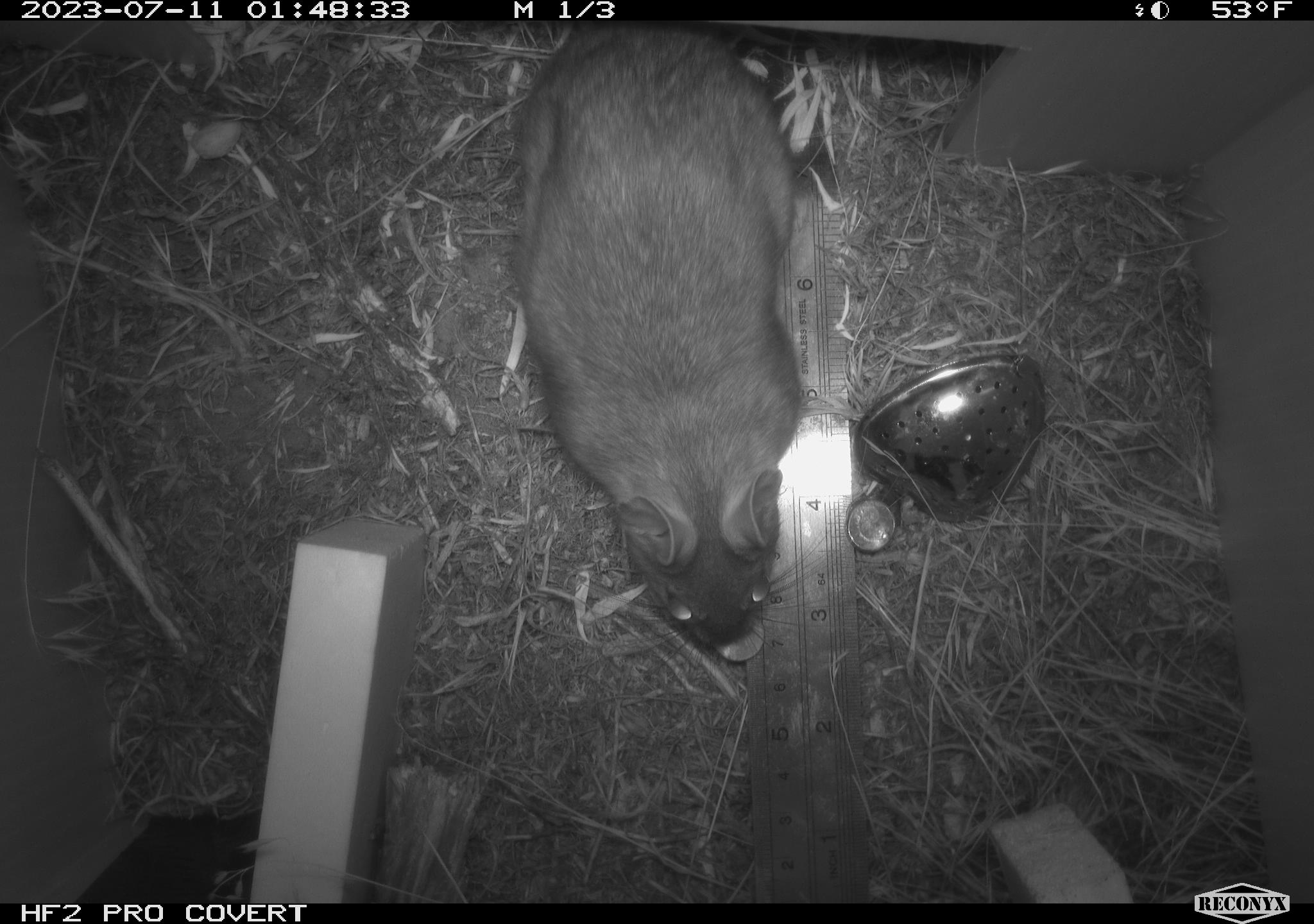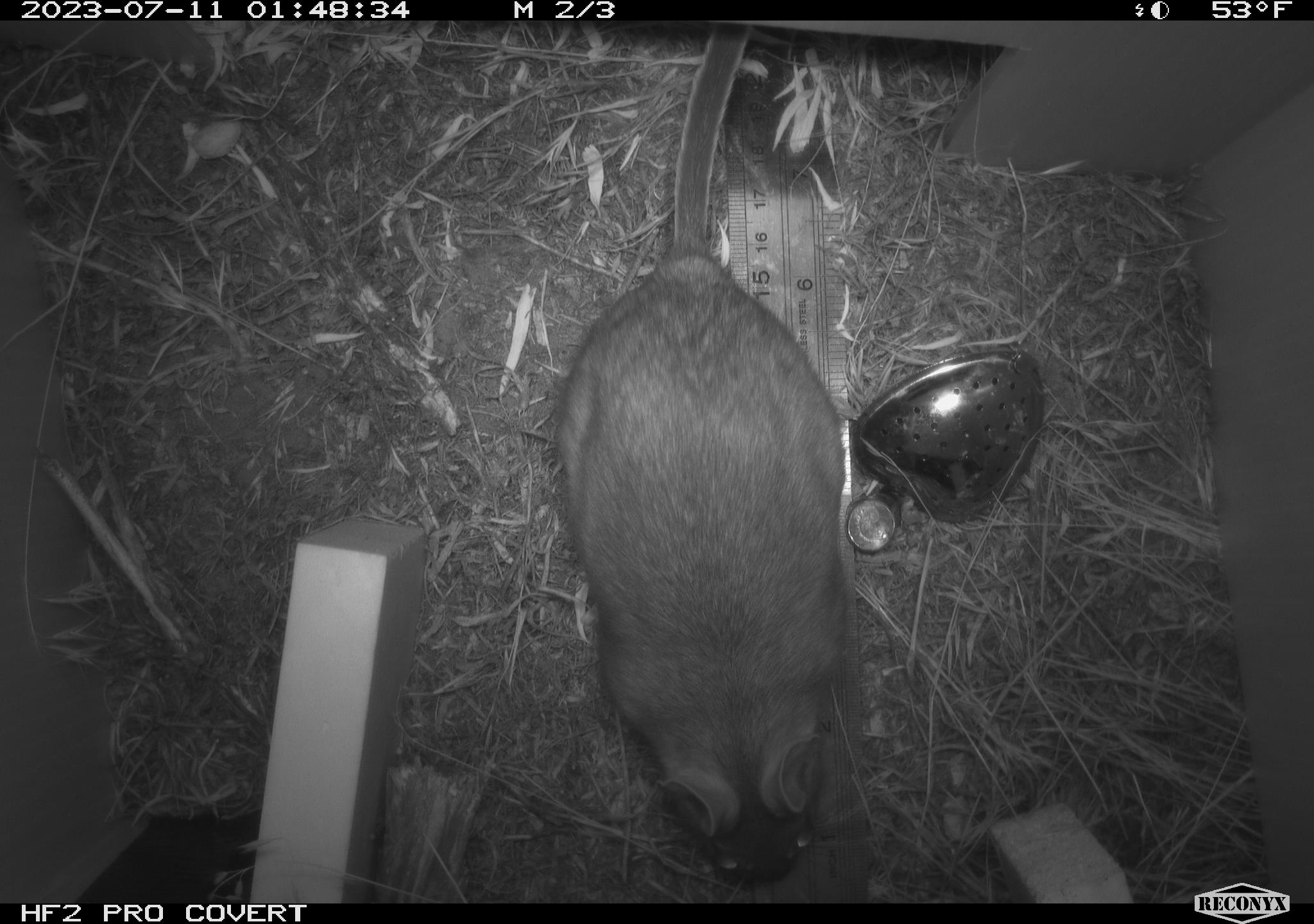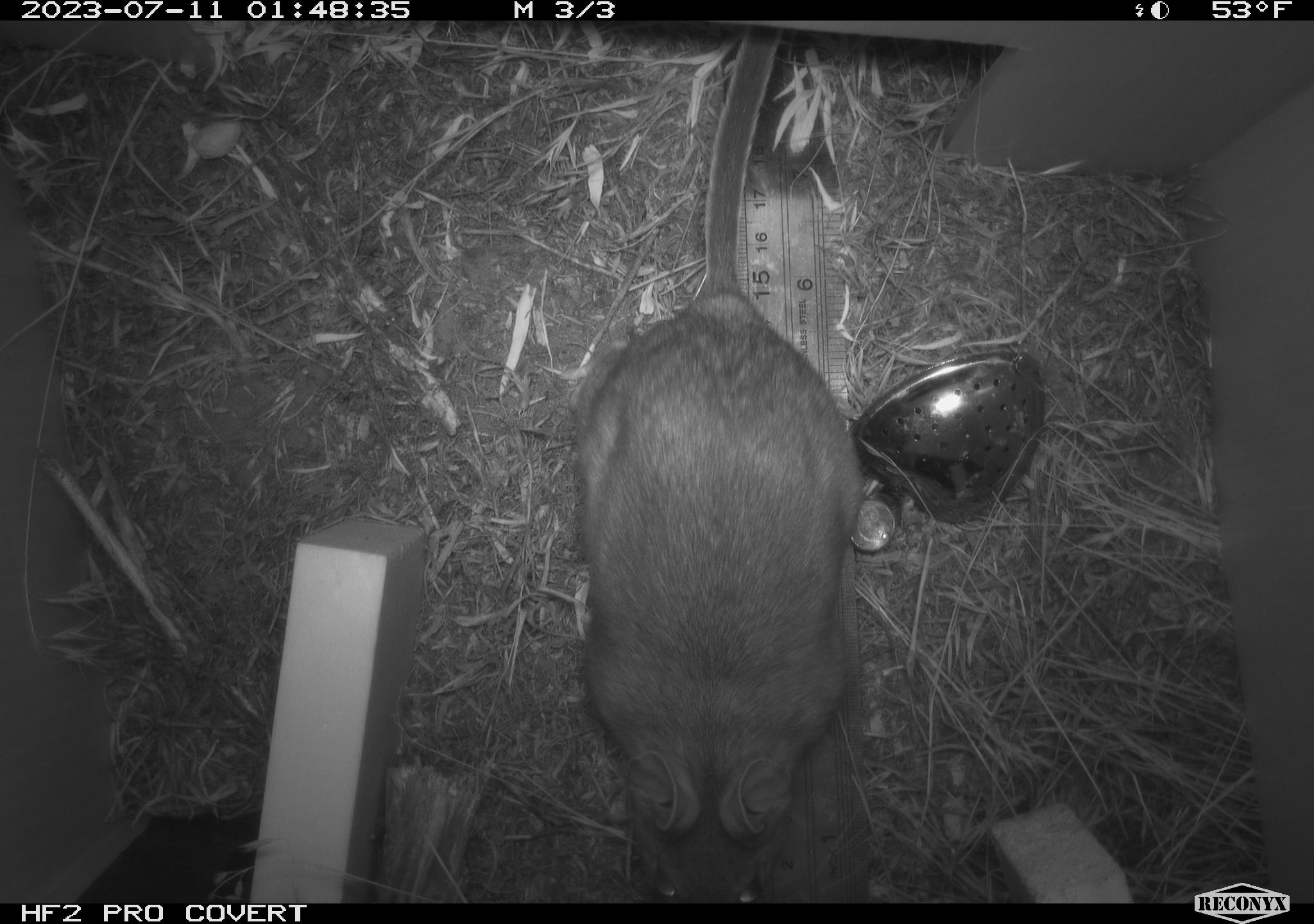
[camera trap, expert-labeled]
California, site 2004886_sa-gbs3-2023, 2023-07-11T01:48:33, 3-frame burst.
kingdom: Animalia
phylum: Chordata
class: Mammalia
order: Rodentia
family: Cricetidae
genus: Neotoma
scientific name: Neotoma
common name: pack rat or woodrat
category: neotoma species